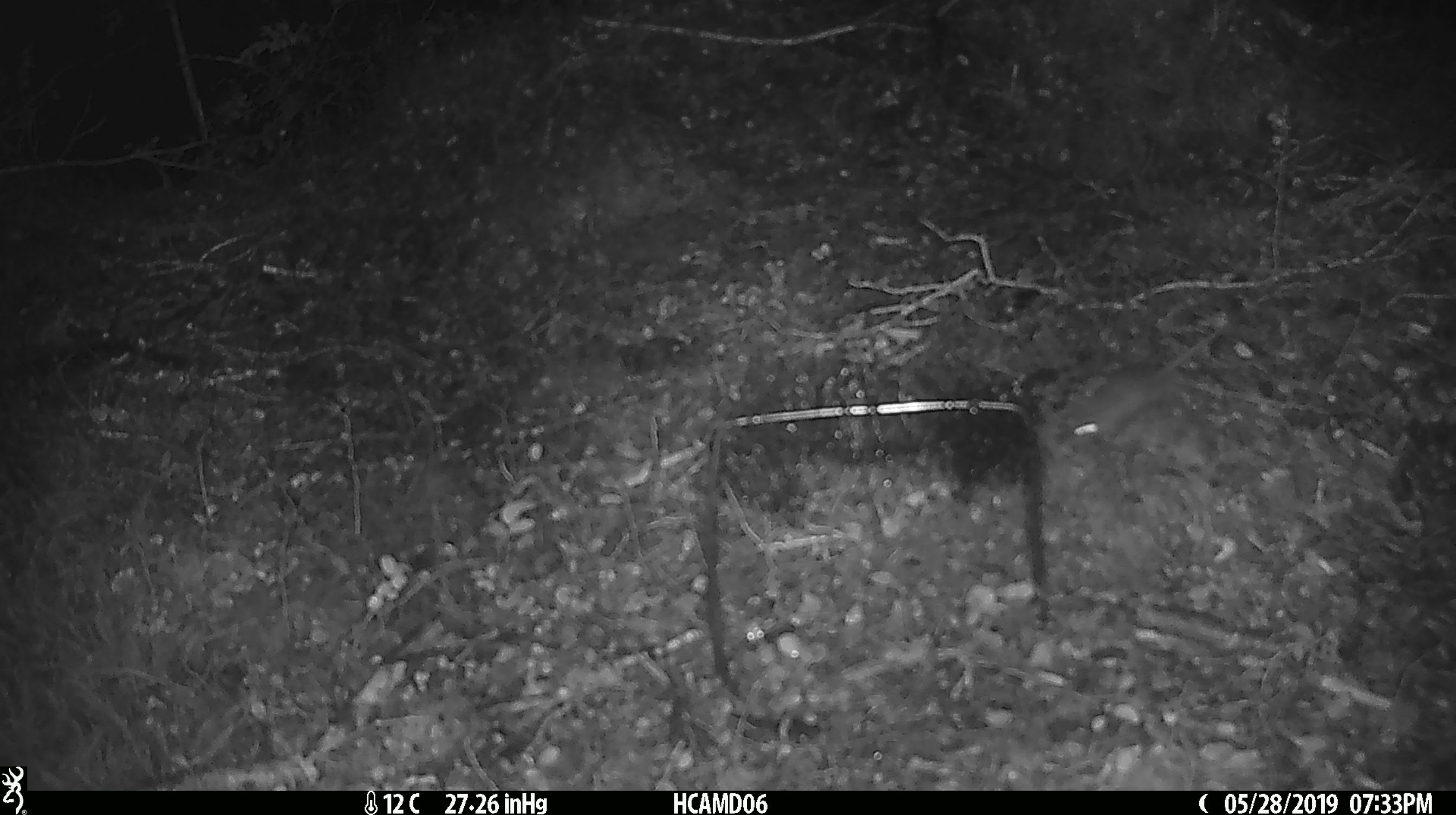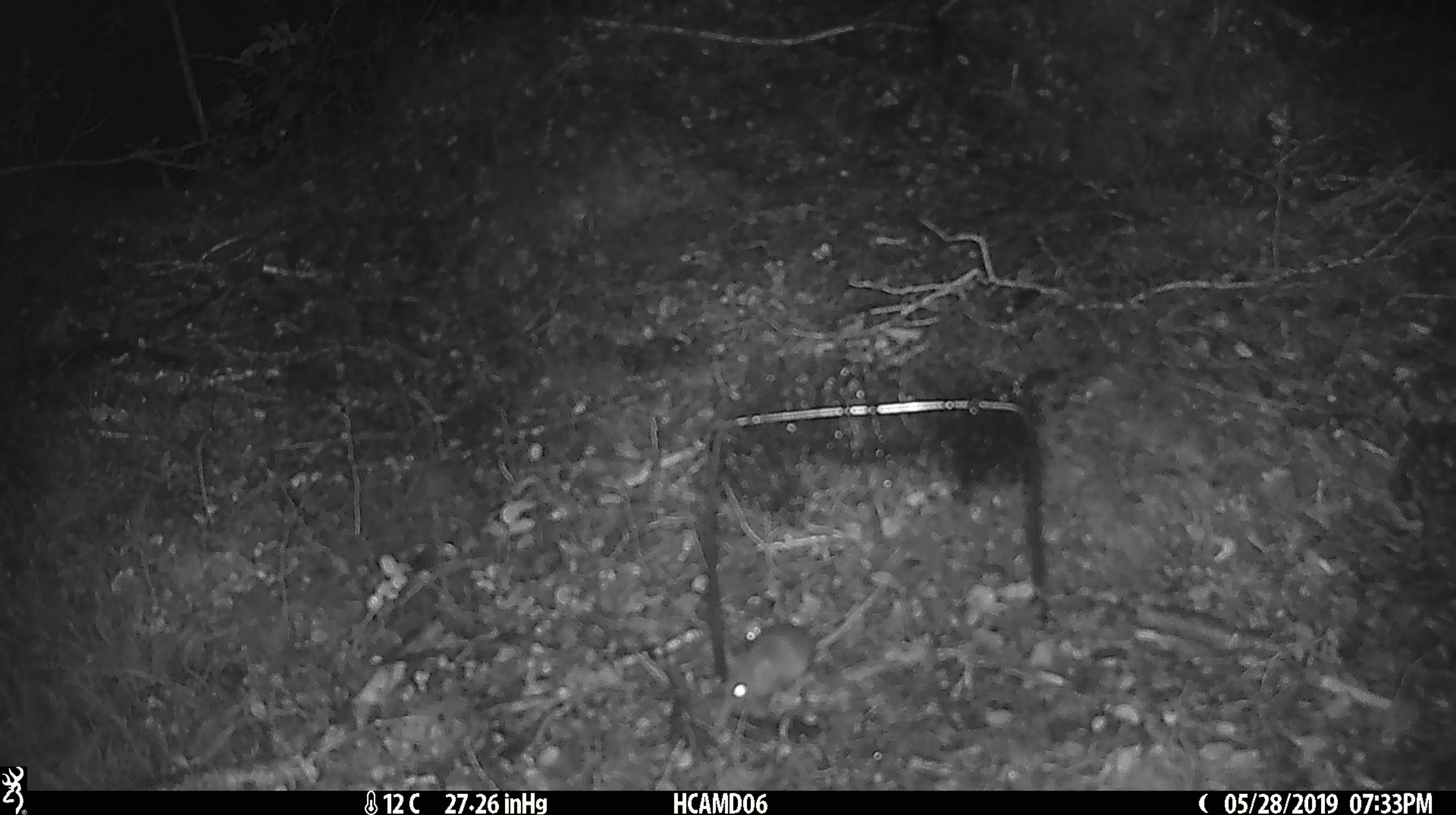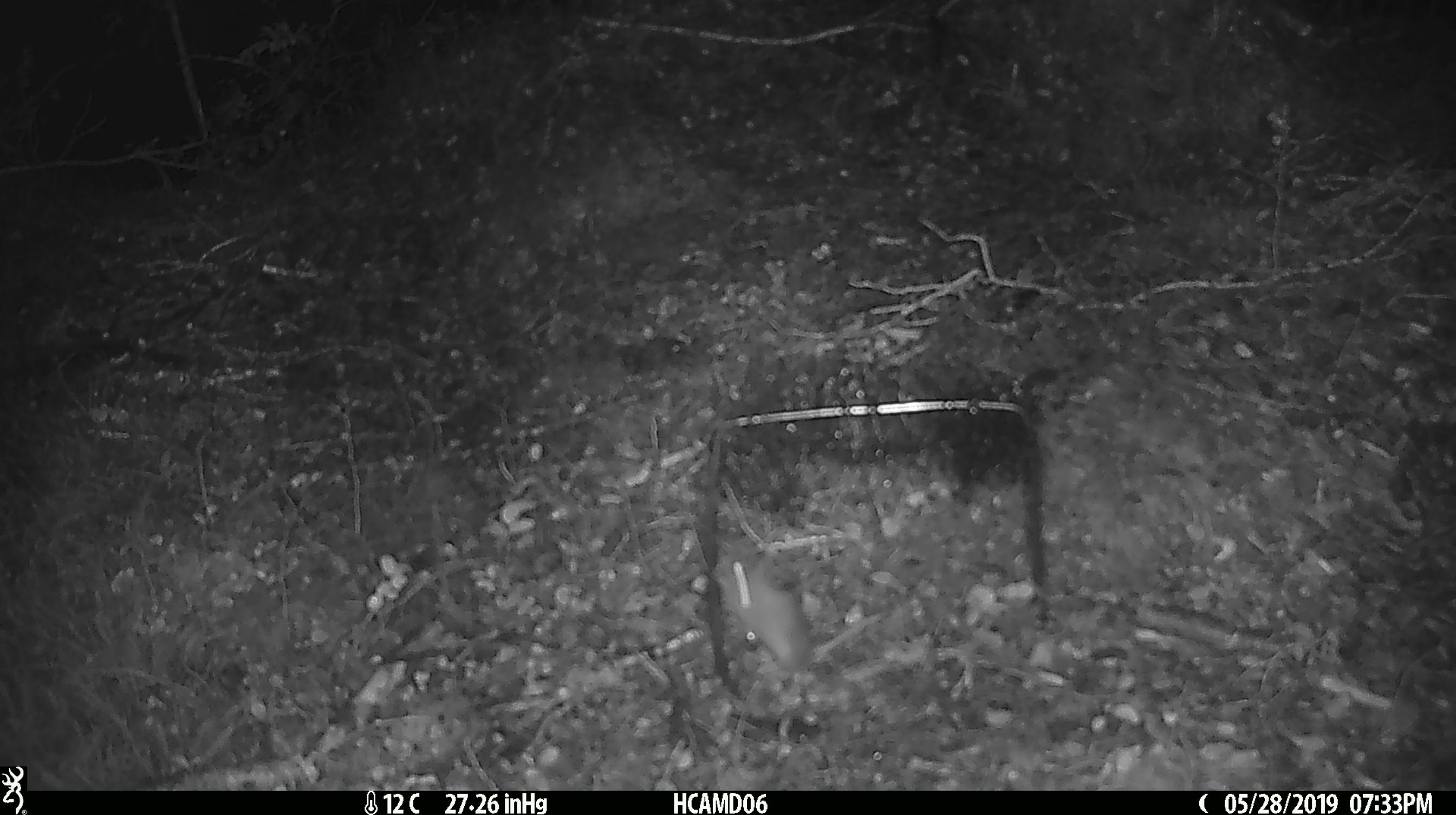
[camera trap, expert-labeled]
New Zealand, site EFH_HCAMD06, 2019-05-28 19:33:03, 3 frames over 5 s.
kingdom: Animalia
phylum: Chordata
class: Mammalia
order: Rodentia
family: Muridae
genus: Mus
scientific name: Mus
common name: mouse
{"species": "mouse (Mus)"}